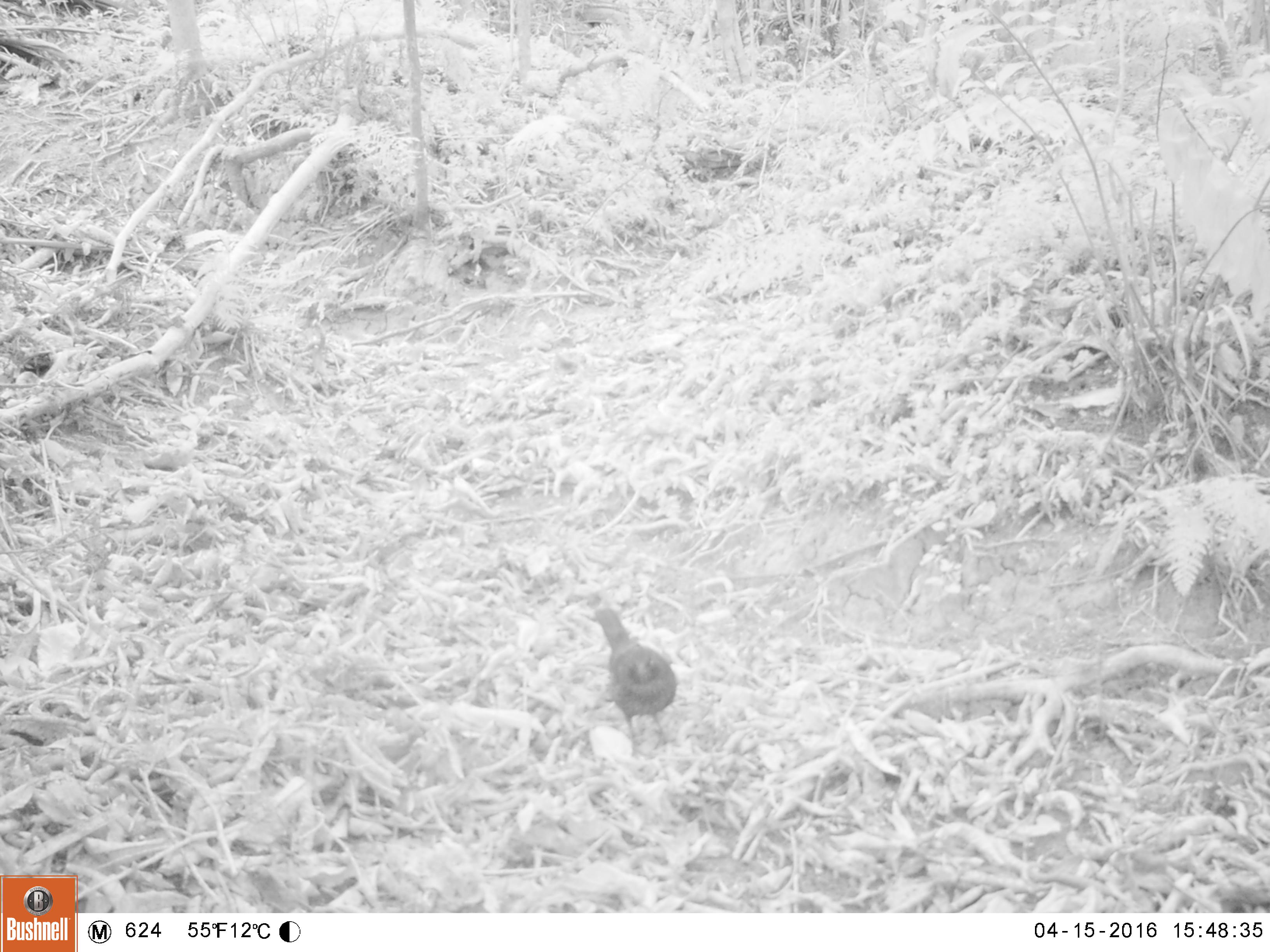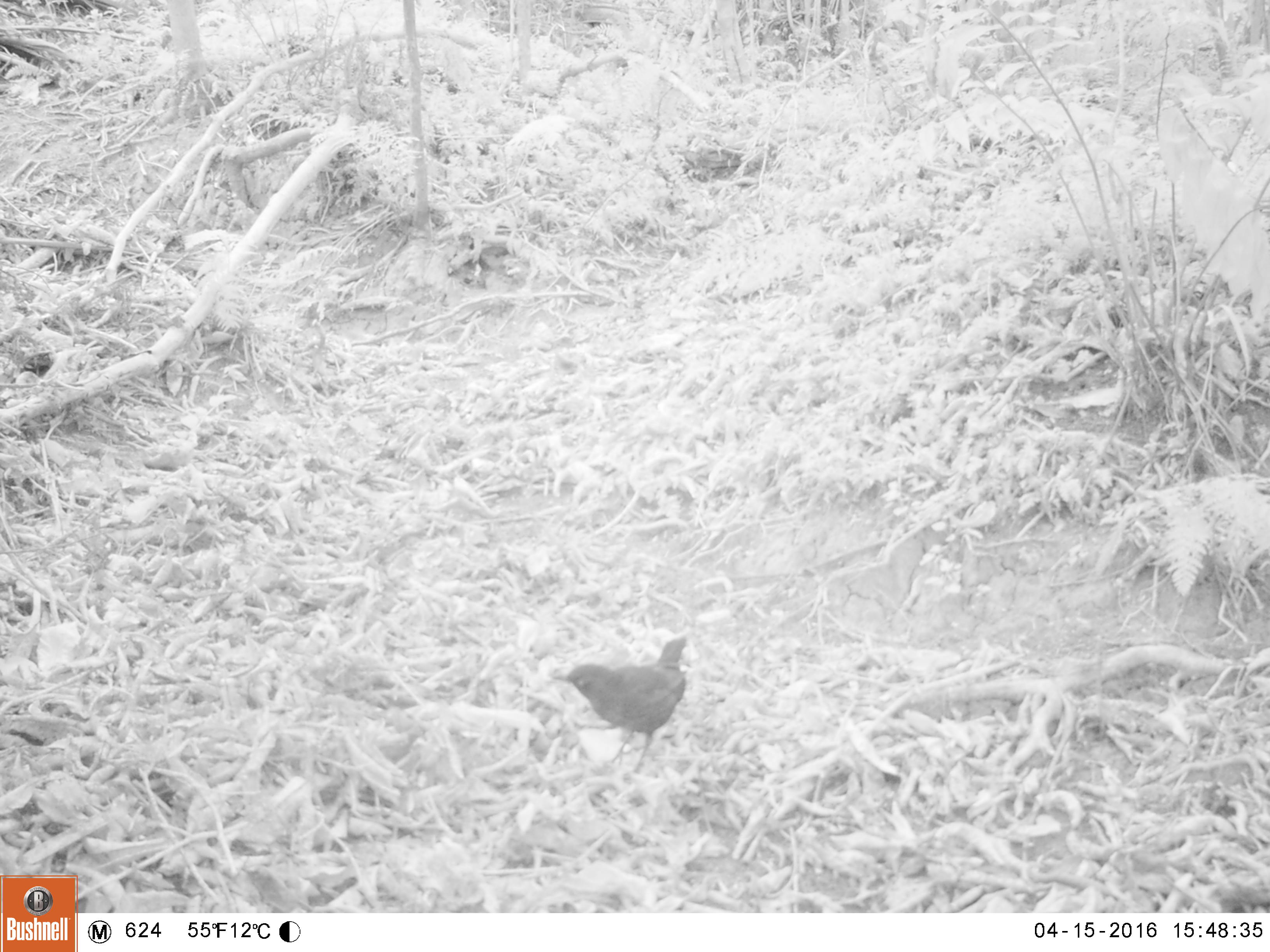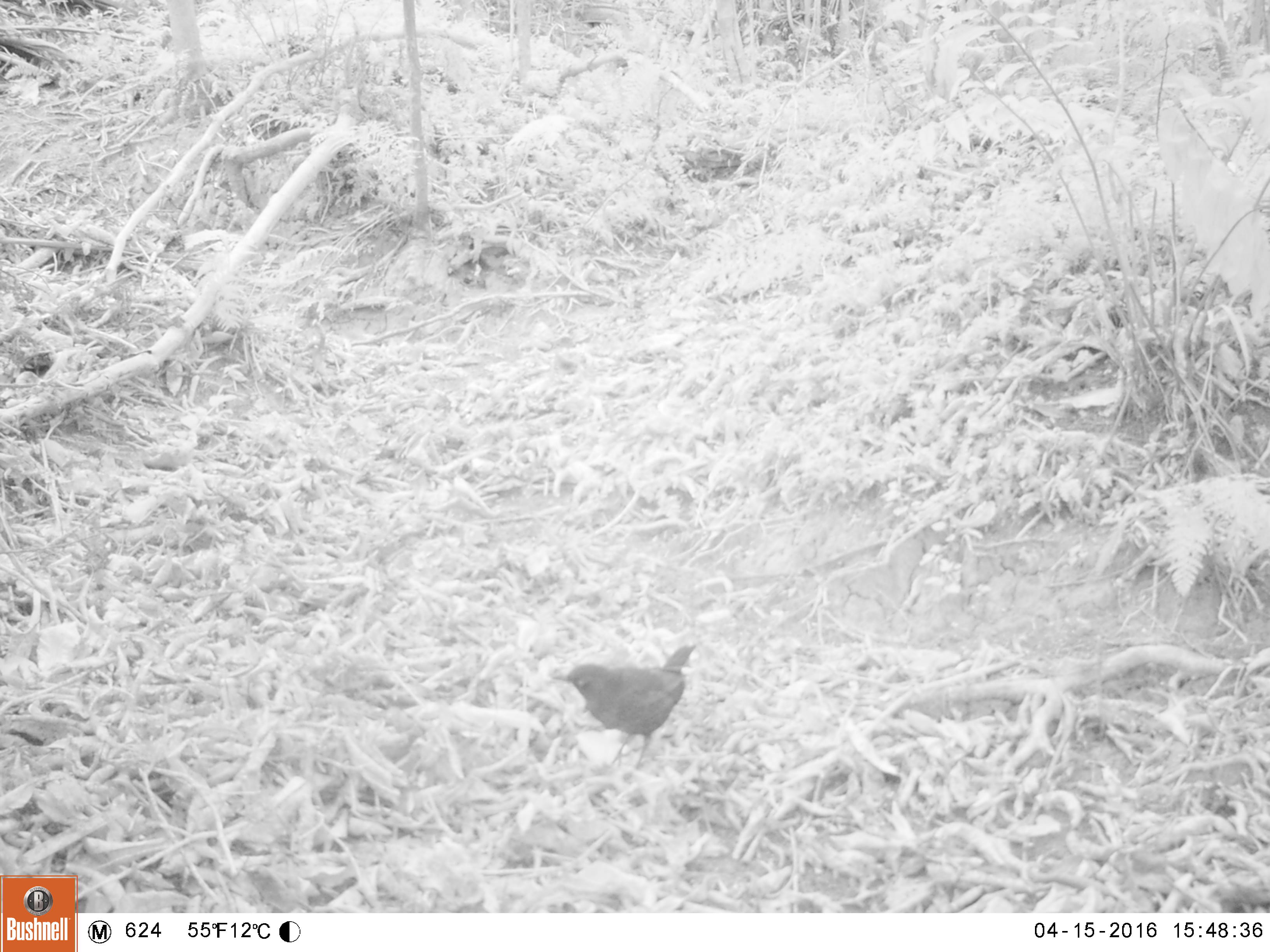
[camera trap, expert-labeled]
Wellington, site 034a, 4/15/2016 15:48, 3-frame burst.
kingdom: Animalia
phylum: Chordata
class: Aves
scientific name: Aves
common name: bird